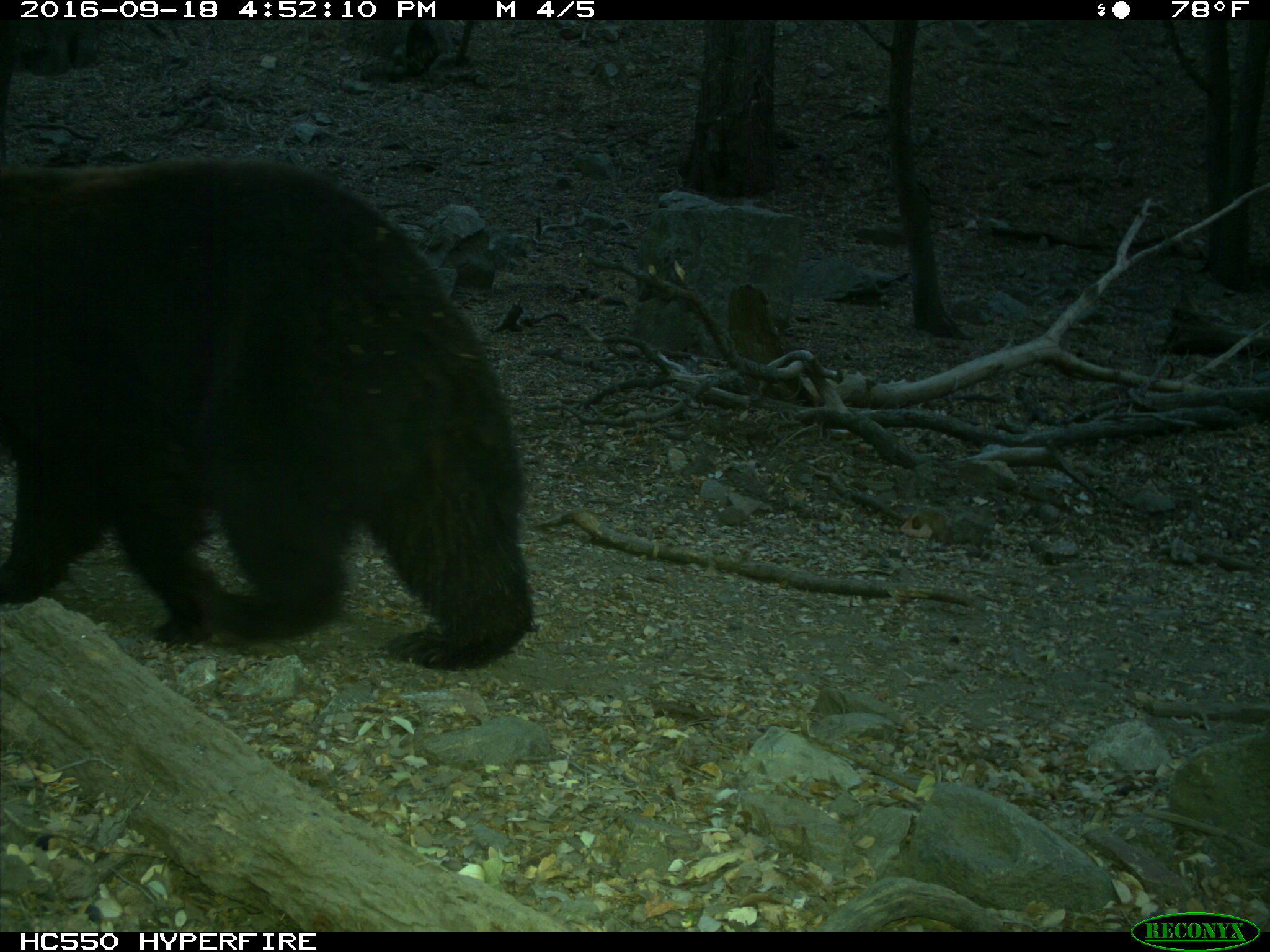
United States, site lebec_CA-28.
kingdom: Animalia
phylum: Chordata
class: Mammalia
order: Carnivora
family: Ursidae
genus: Ursus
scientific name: Ursus americanus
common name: american black bear